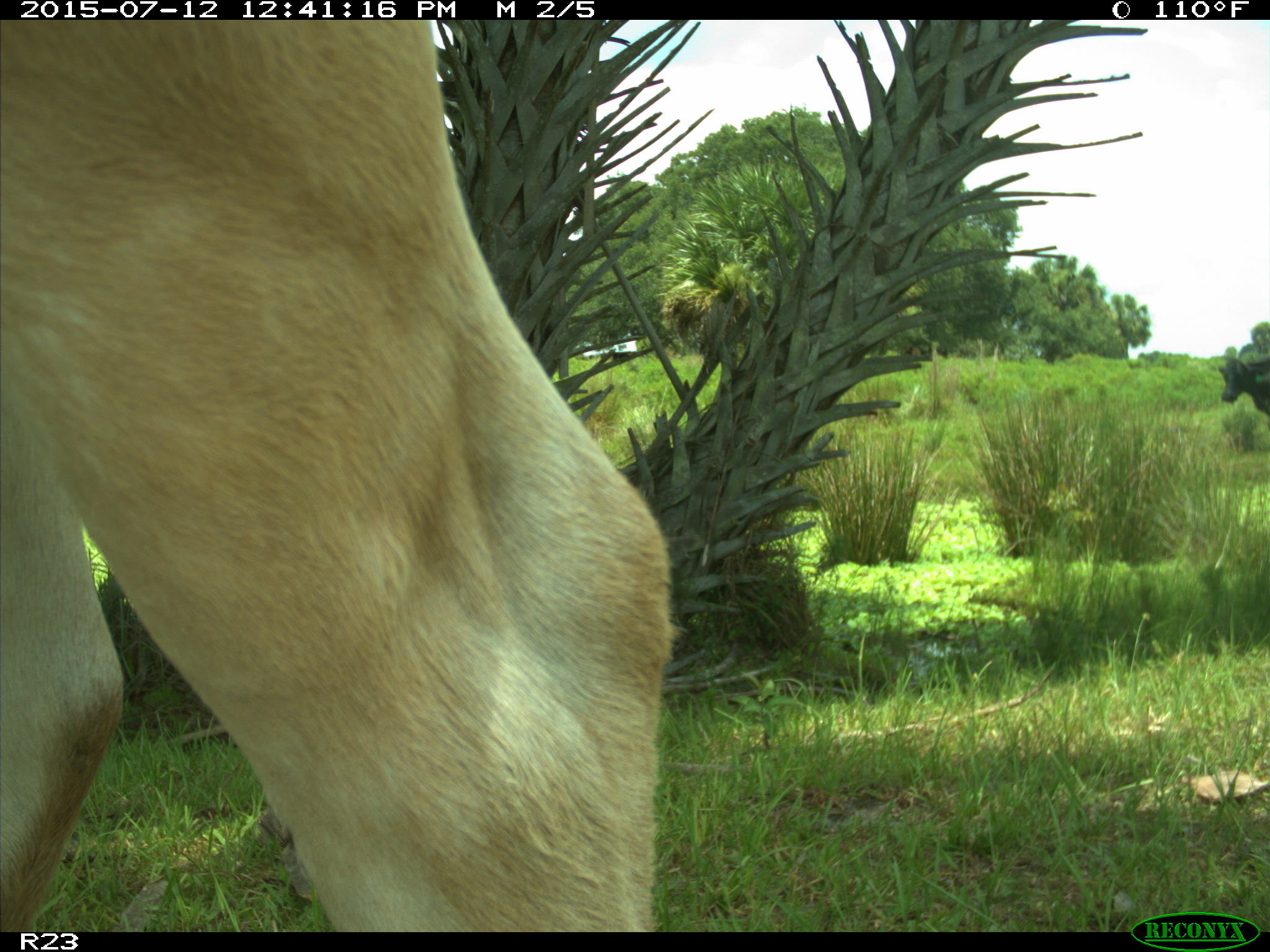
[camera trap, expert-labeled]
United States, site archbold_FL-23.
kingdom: Animalia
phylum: Chordata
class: Mammalia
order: Artiodactyla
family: Bovidae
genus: Bos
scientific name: Bos taurus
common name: domestic cow